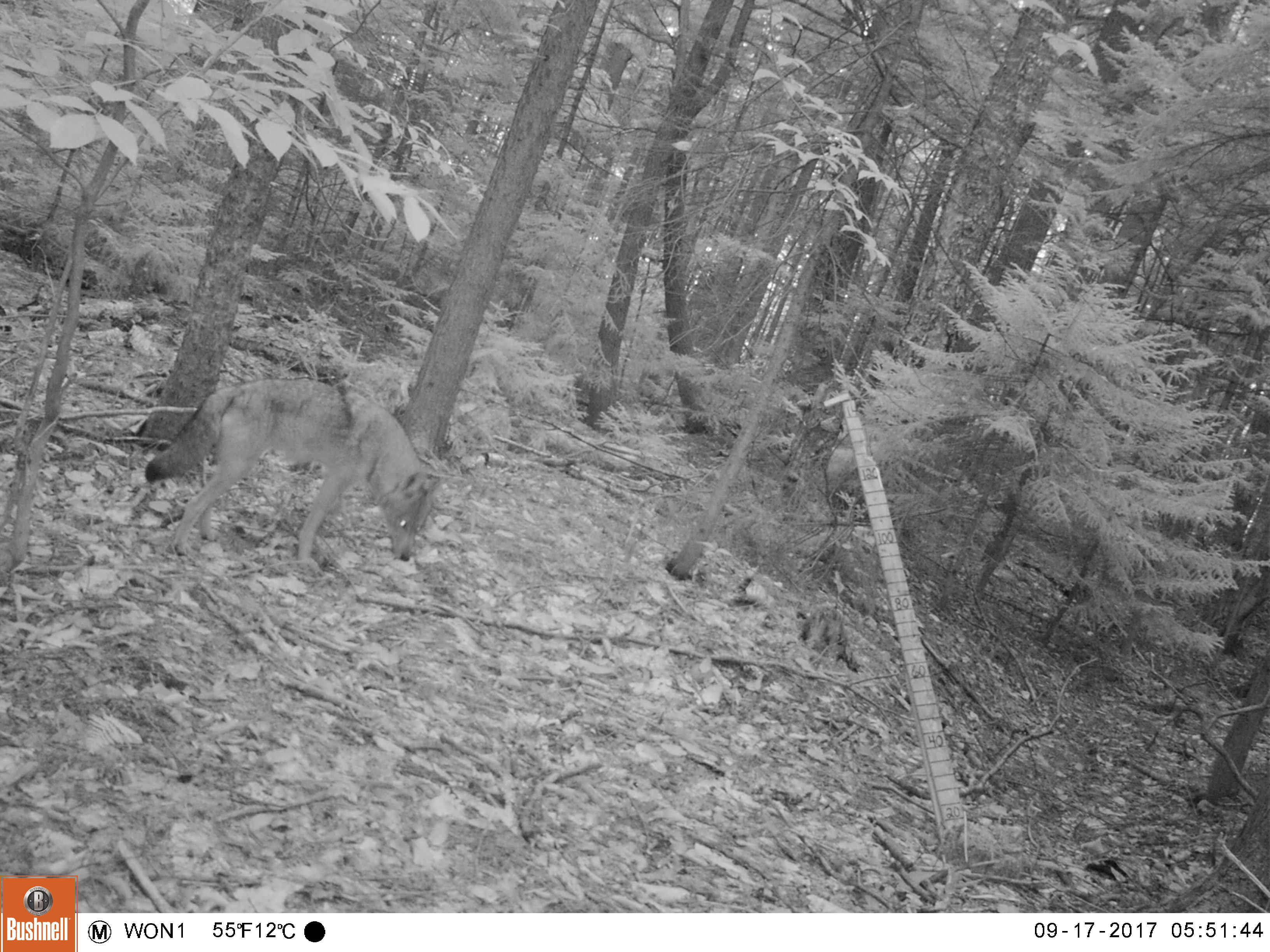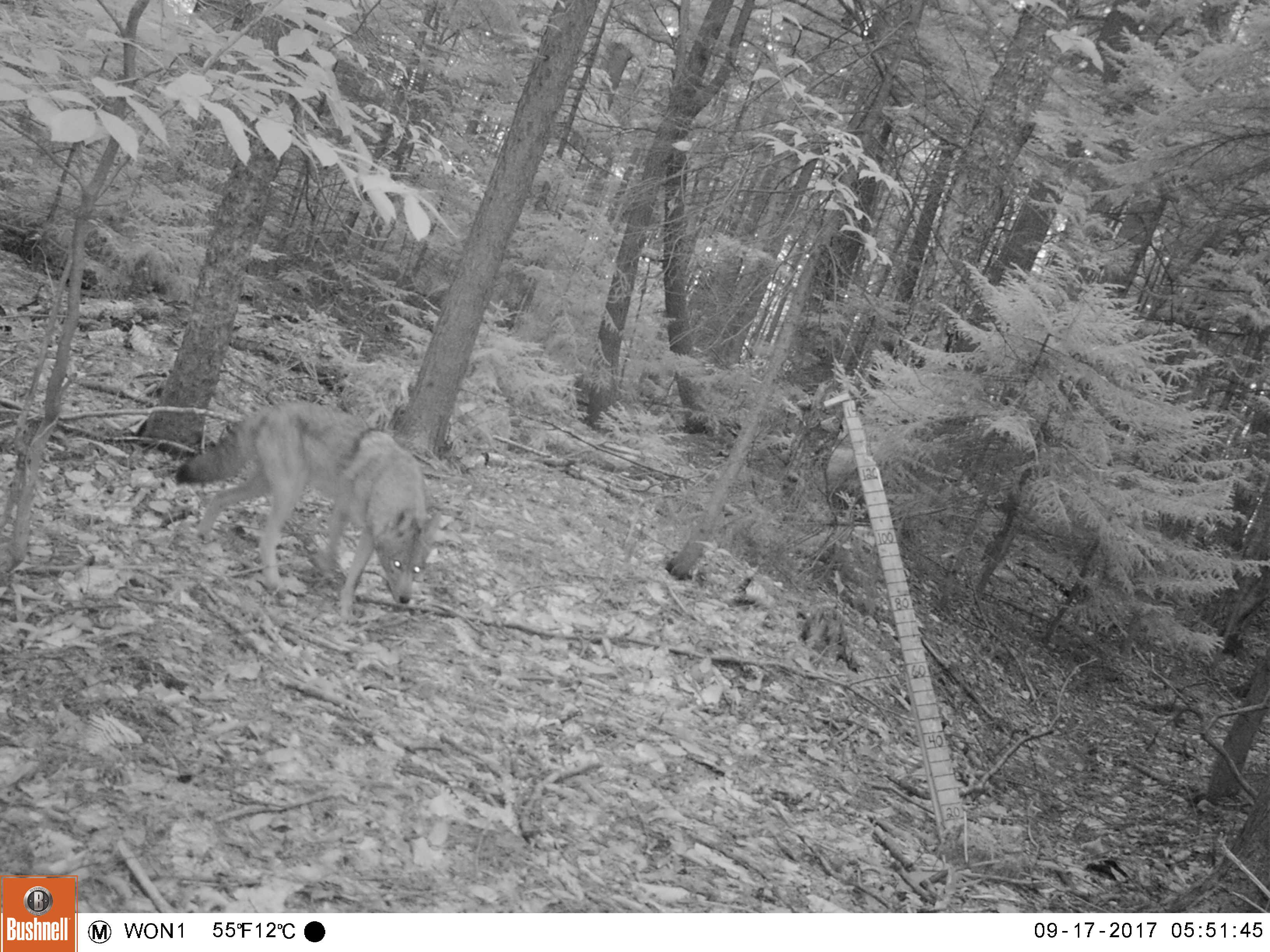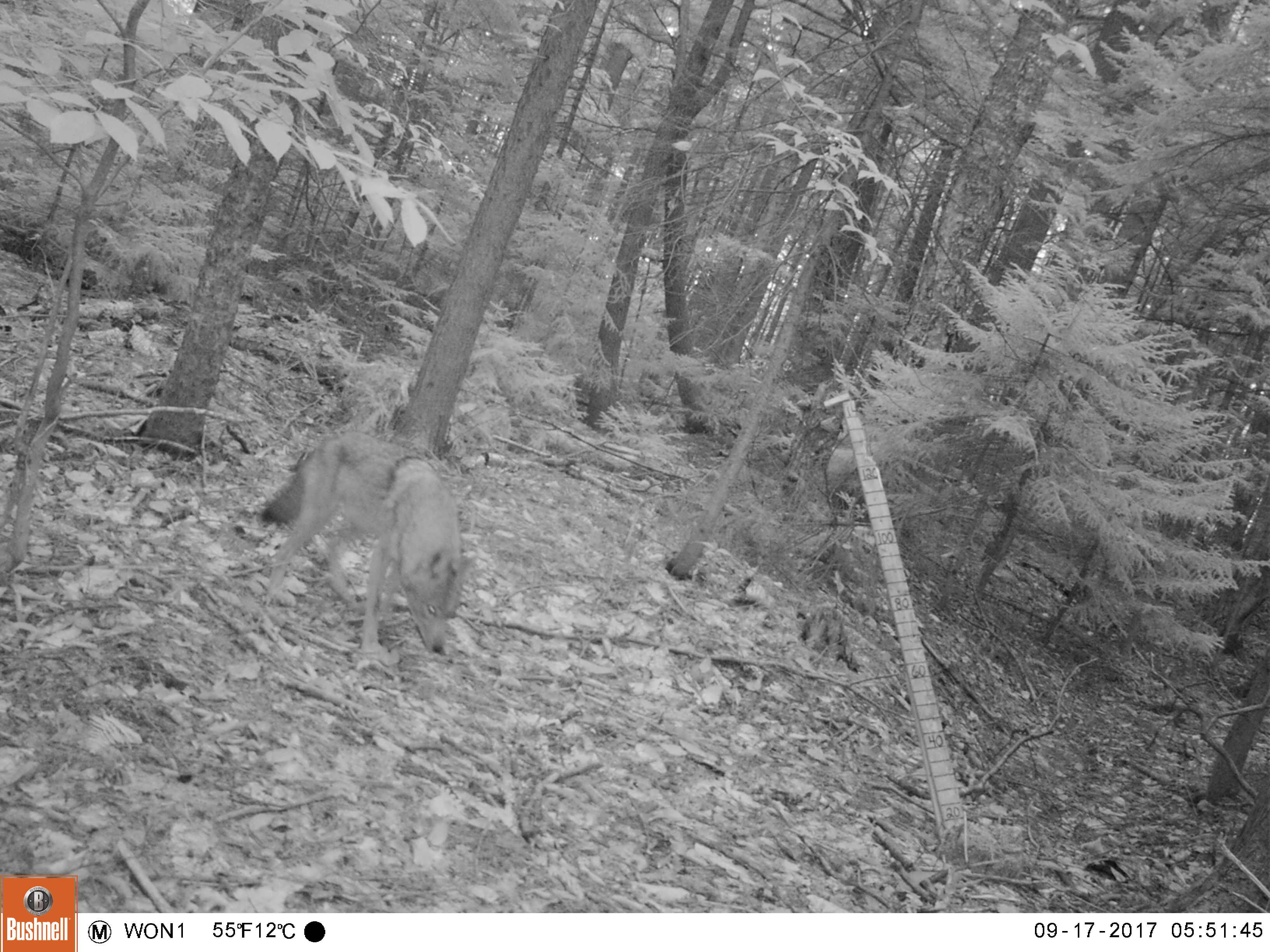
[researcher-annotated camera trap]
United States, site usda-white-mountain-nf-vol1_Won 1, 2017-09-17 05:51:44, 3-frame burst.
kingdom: Animalia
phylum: Chordata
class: Mammalia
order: Carnivora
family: Canidae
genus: Canis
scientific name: Canis latrans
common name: coyote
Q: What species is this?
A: Coyote (Canis latrans).